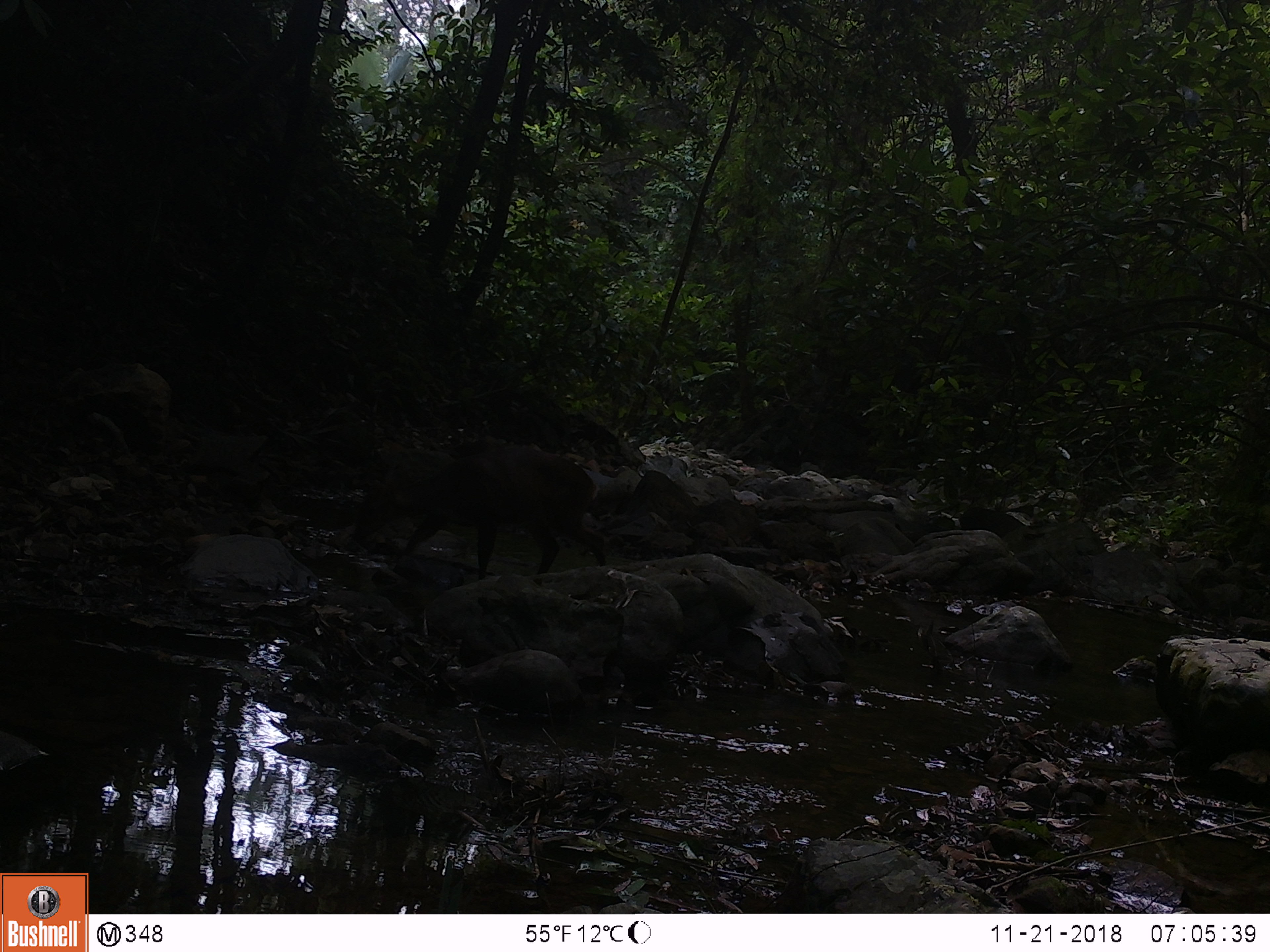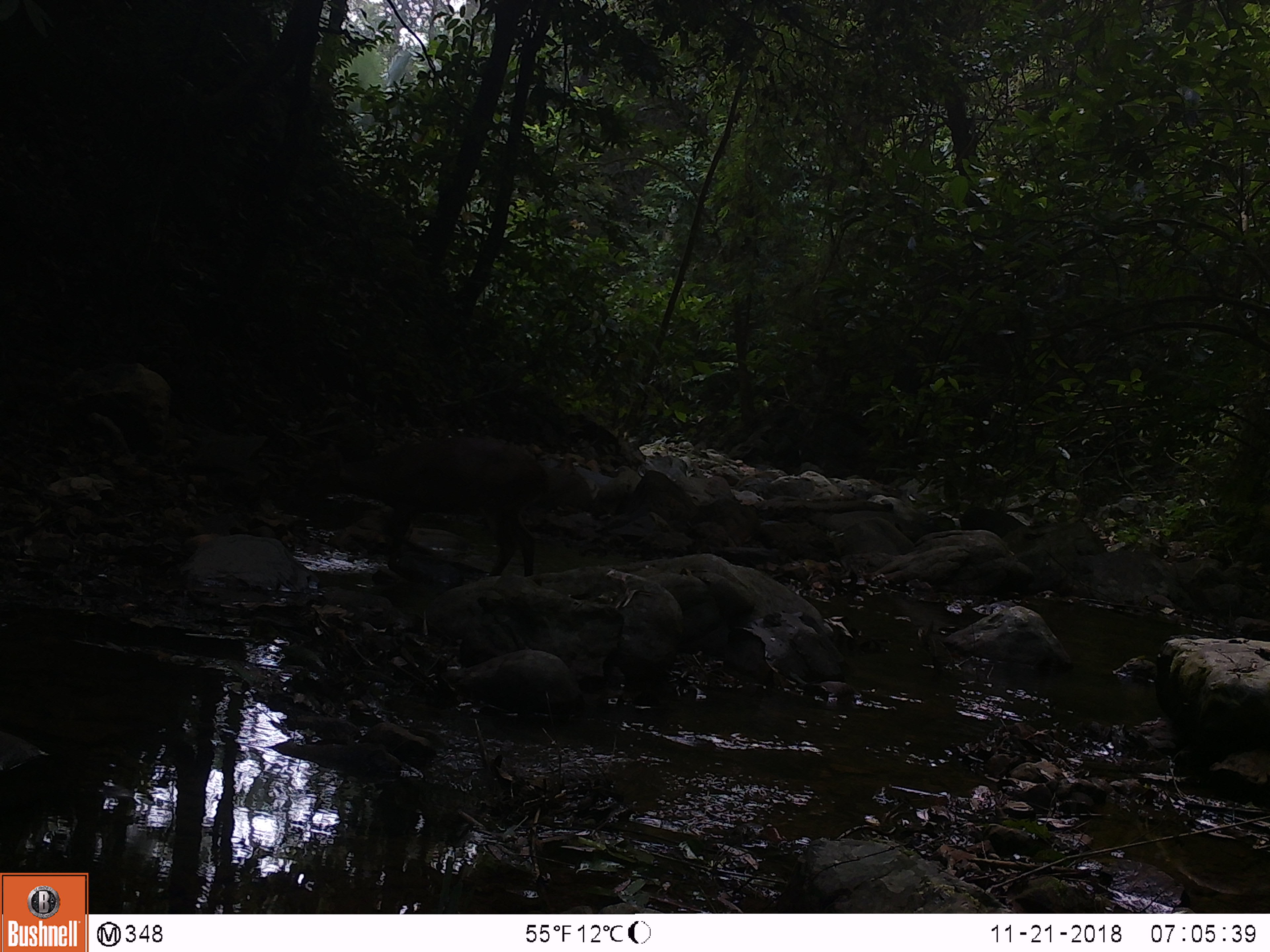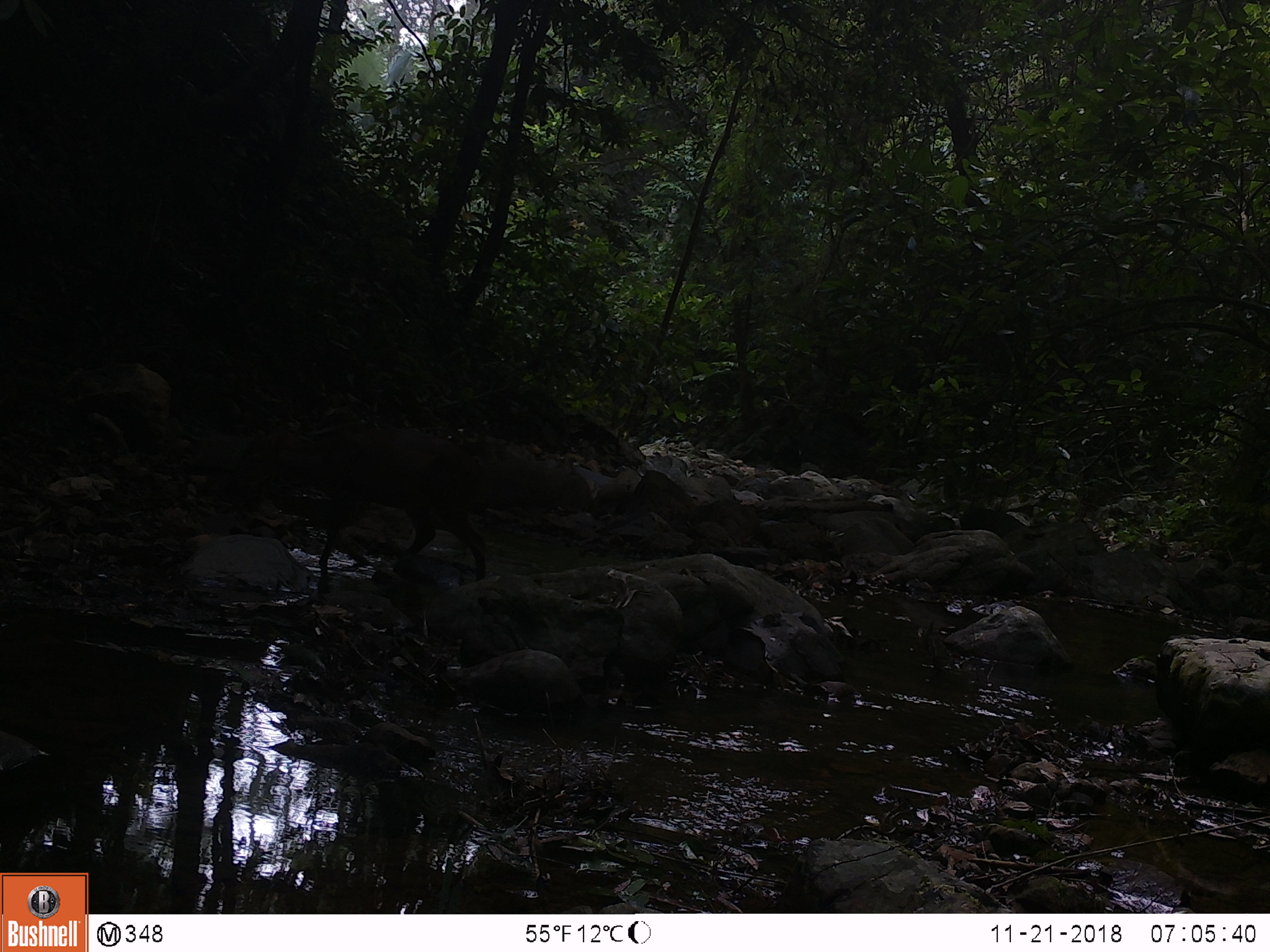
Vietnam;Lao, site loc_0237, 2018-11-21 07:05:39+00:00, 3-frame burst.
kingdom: Animalia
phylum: Chordata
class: Mammalia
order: Artiodactyla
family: Cervidae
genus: Muntiacus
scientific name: Muntiacus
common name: muntjacs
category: unidentified muntjac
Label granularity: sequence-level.